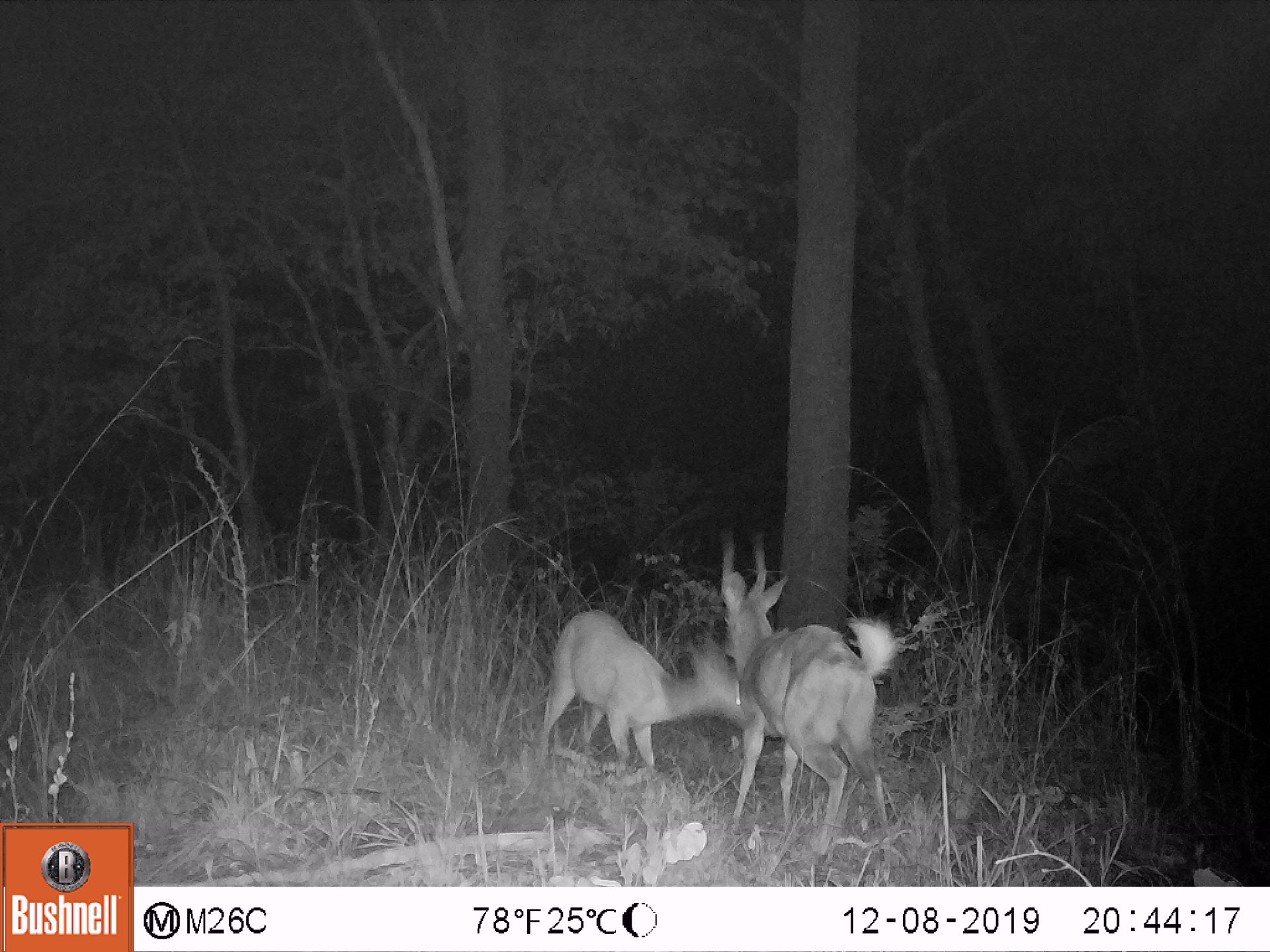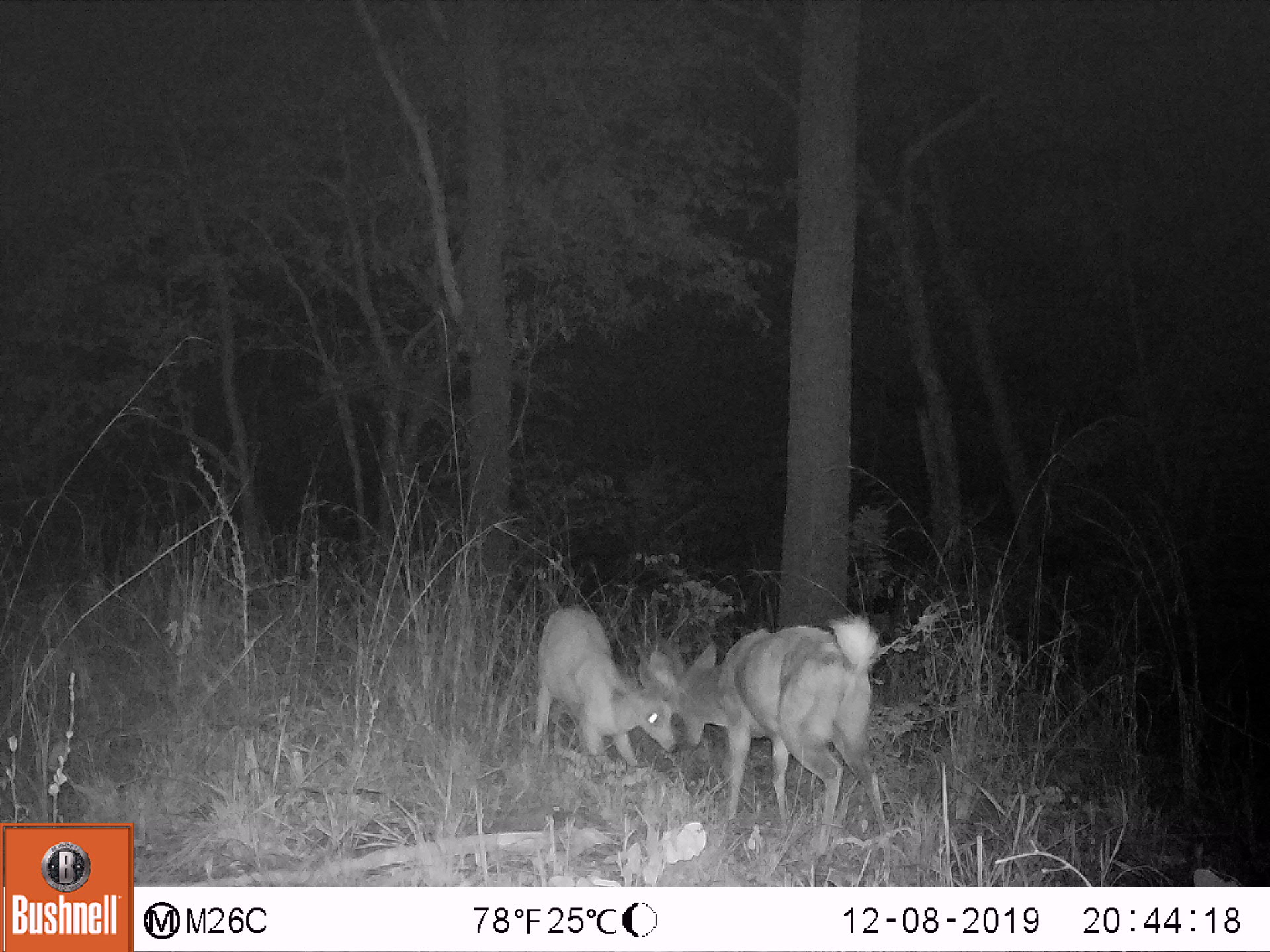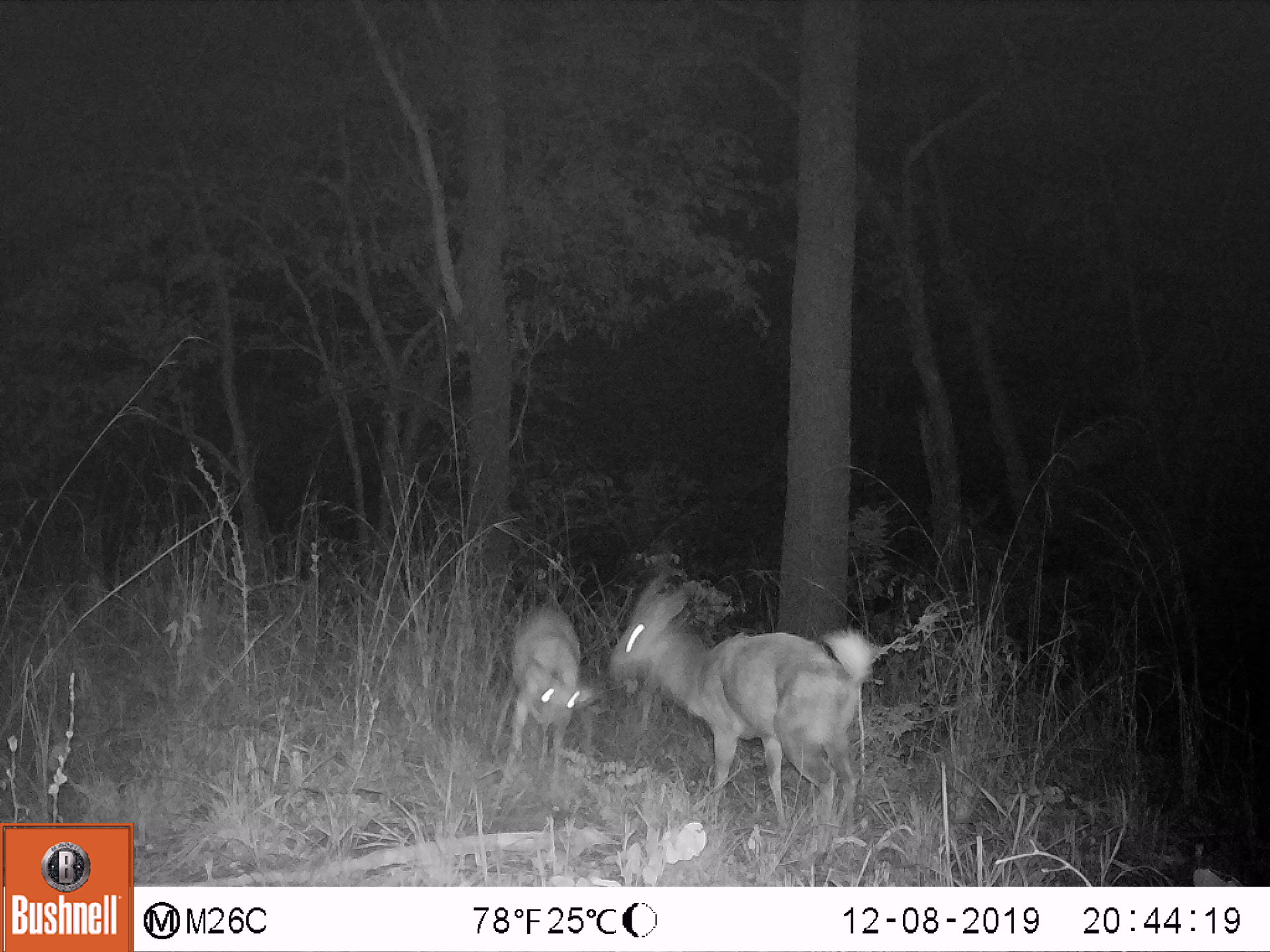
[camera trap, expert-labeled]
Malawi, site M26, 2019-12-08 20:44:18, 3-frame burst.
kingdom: Animalia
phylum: Chordata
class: Mammalia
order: Artiodactyla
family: Bovidae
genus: Tragelaphus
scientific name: Tragelaphus sylvaticus sylvaticus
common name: cape bushbuck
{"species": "cape bushbuck (Tragelaphus sylvaticus sylvaticus)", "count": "2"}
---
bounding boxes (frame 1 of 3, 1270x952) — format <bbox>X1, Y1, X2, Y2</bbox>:
cape bushbuck: <bbox>716, 529, 898, 853</bbox>; <bbox>534, 605, 745, 777</bbox>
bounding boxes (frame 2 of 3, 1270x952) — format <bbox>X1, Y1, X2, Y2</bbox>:
cape bushbuck: <bbox>648, 610, 889, 859</bbox>; <bbox>529, 600, 677, 773</bbox>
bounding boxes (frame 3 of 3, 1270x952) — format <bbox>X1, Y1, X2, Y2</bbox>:
cape bushbuck: <bbox>608, 578, 878, 834</bbox>; <bbox>498, 598, 599, 788</bbox>